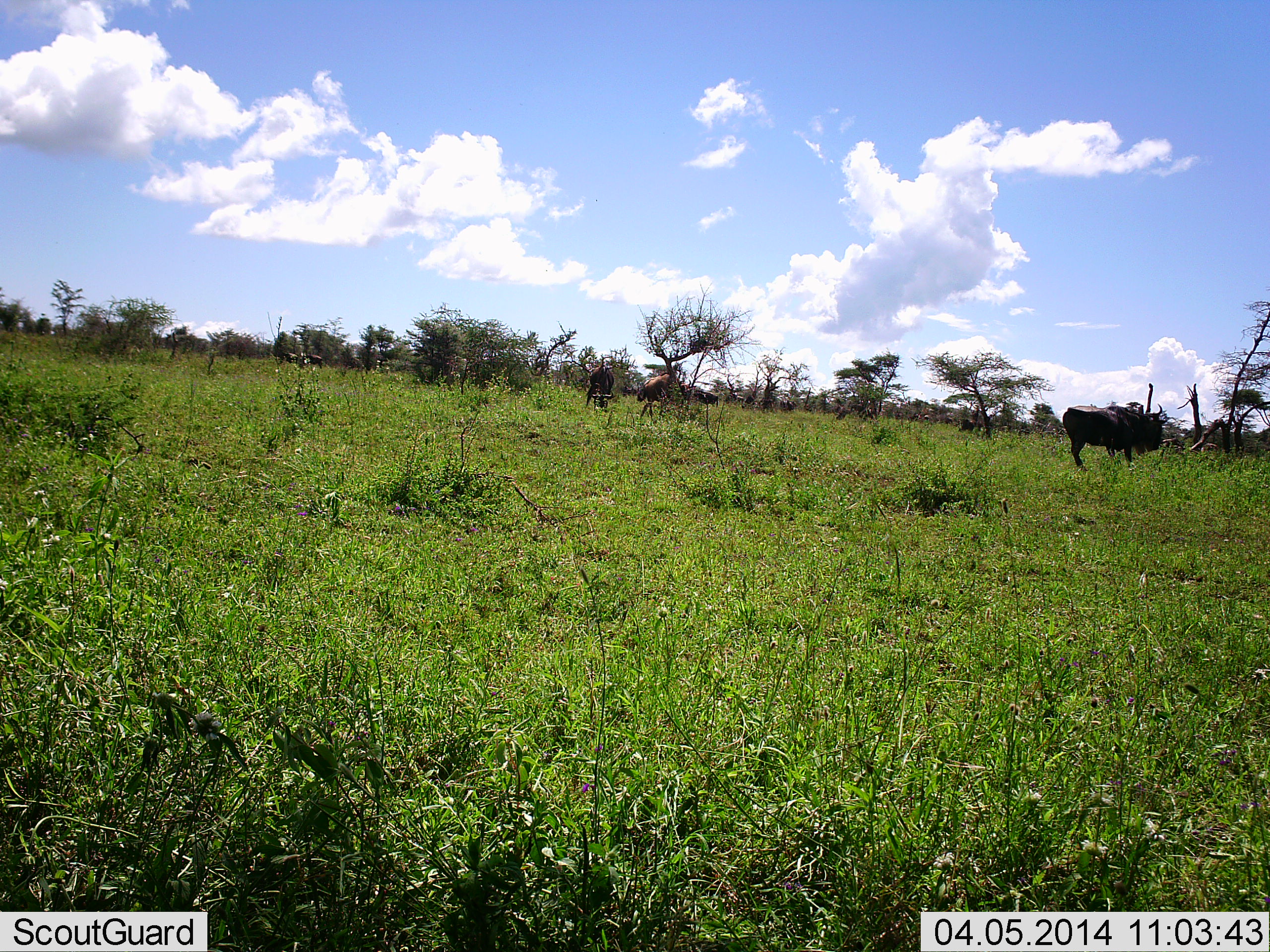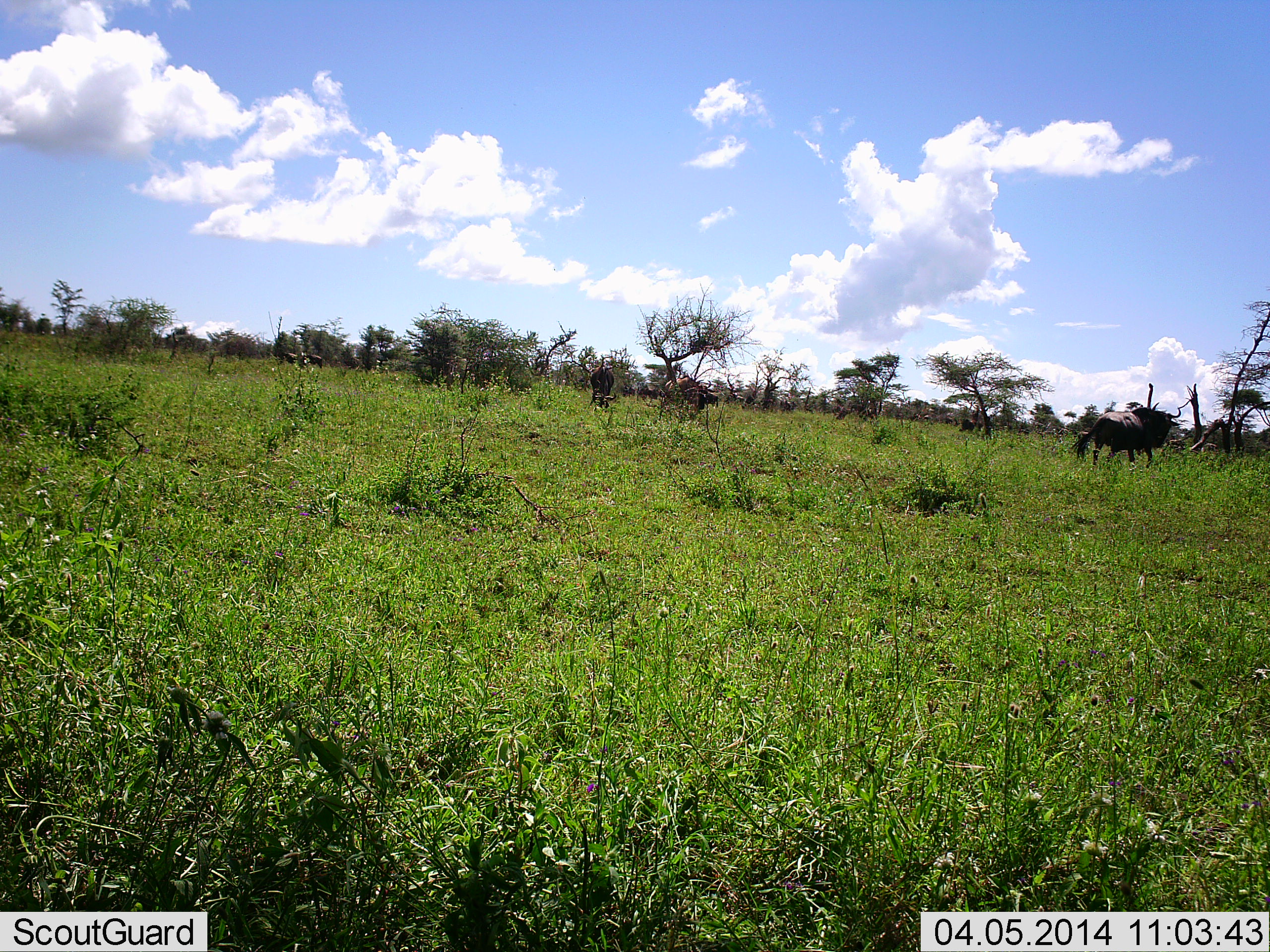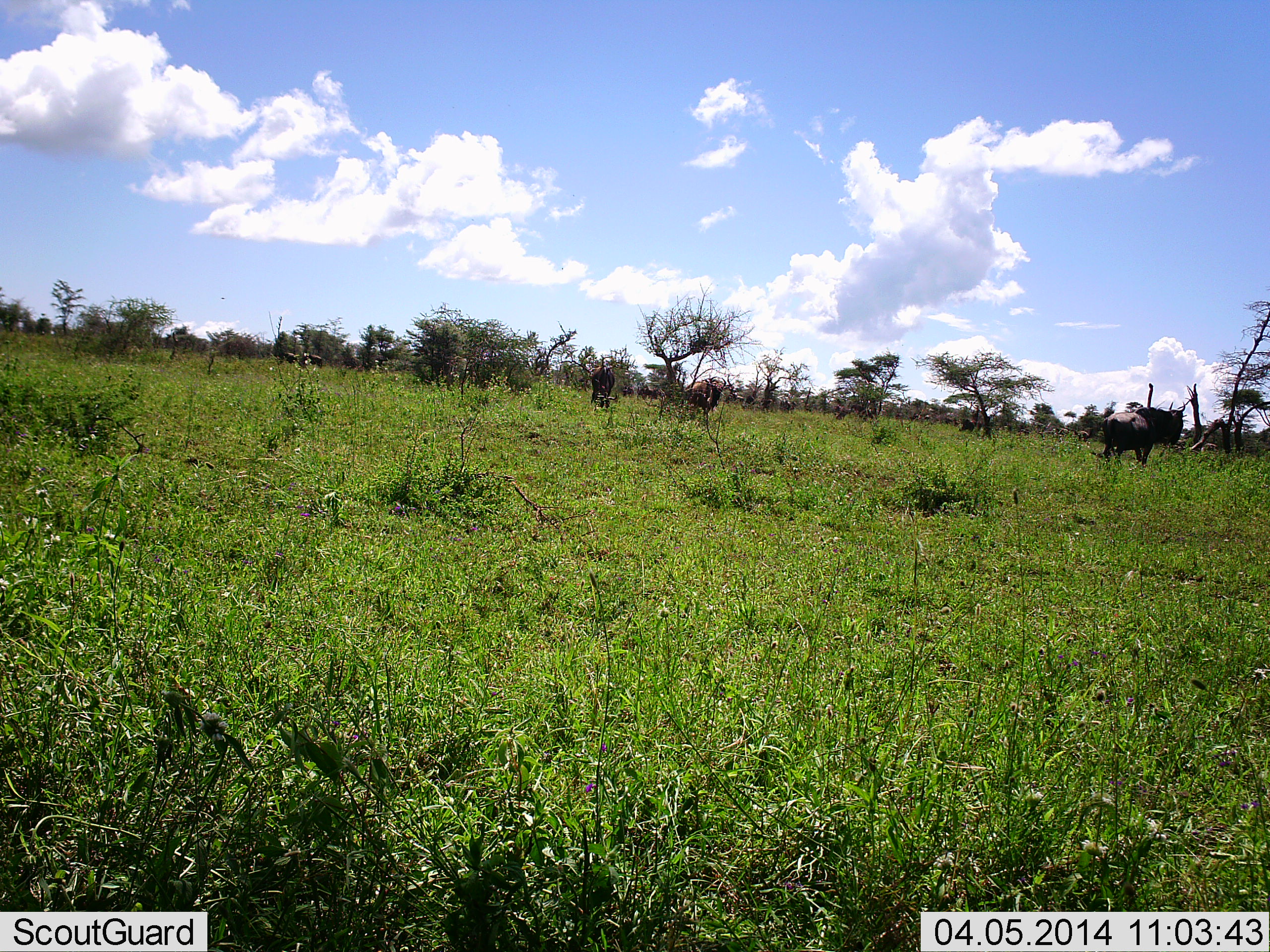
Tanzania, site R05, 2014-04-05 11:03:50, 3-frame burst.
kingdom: Animalia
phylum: Chordata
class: Mammalia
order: Artiodactyla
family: Bovidae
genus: Connochaetes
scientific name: Connochaetes taurinus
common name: blue wildebeest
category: wildebeest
Wildebeest (blue wildebeest) (Connochaetes taurinus), count 3. Behavior (volunteer vote fractions): standing 10%, resting 0%, moving 90%, interacting 0%. Young present (vote fraction): 0%. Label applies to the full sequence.